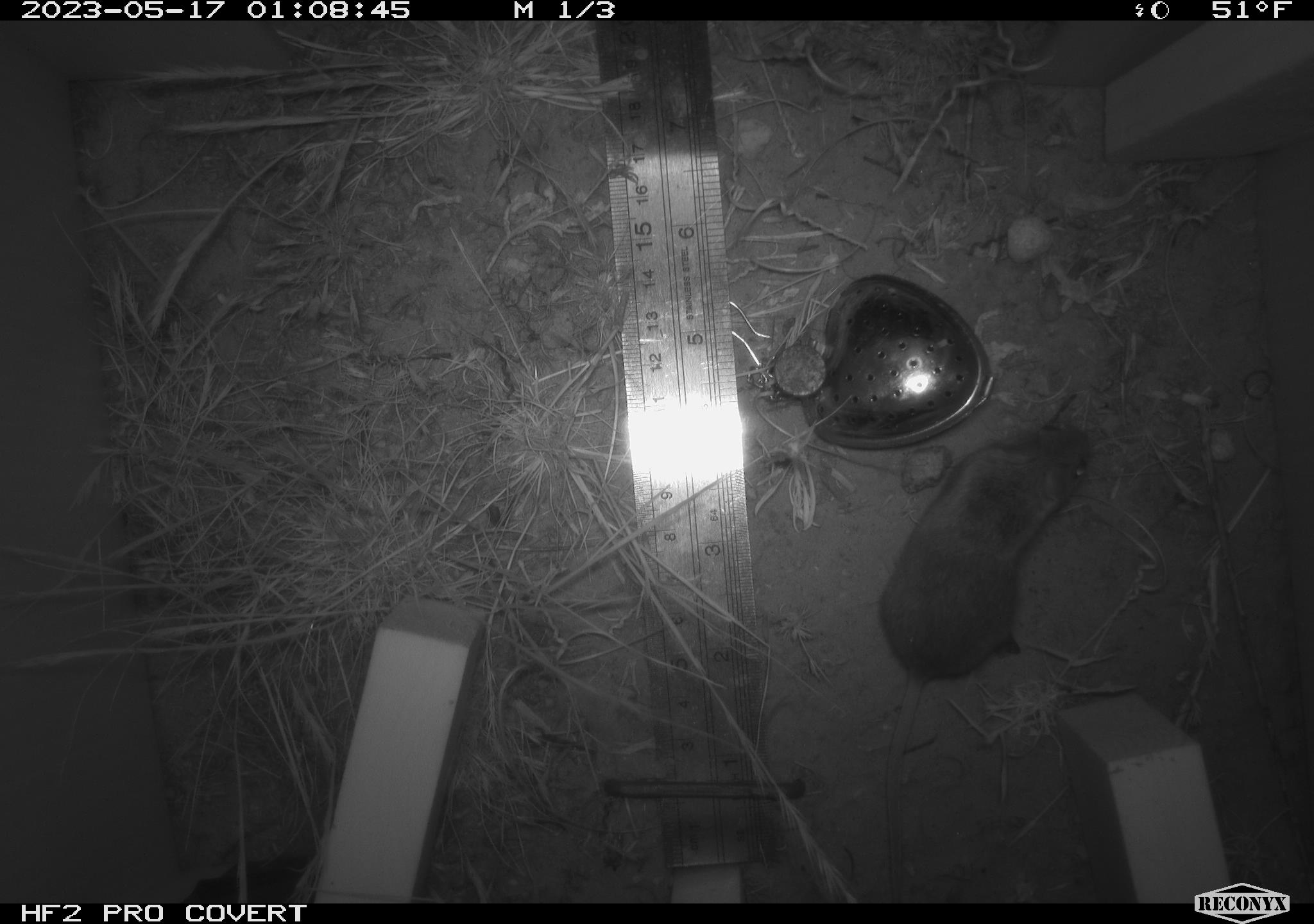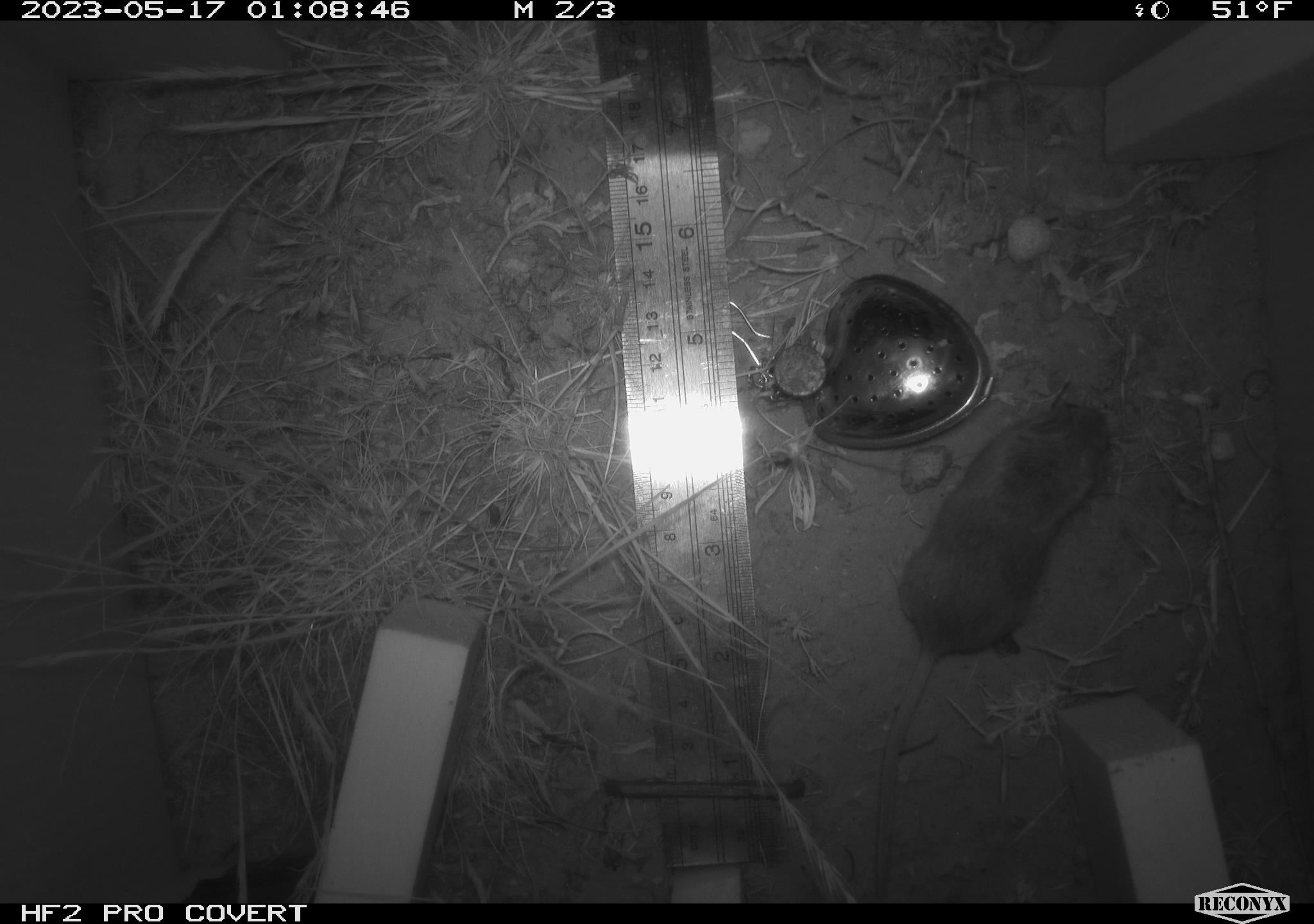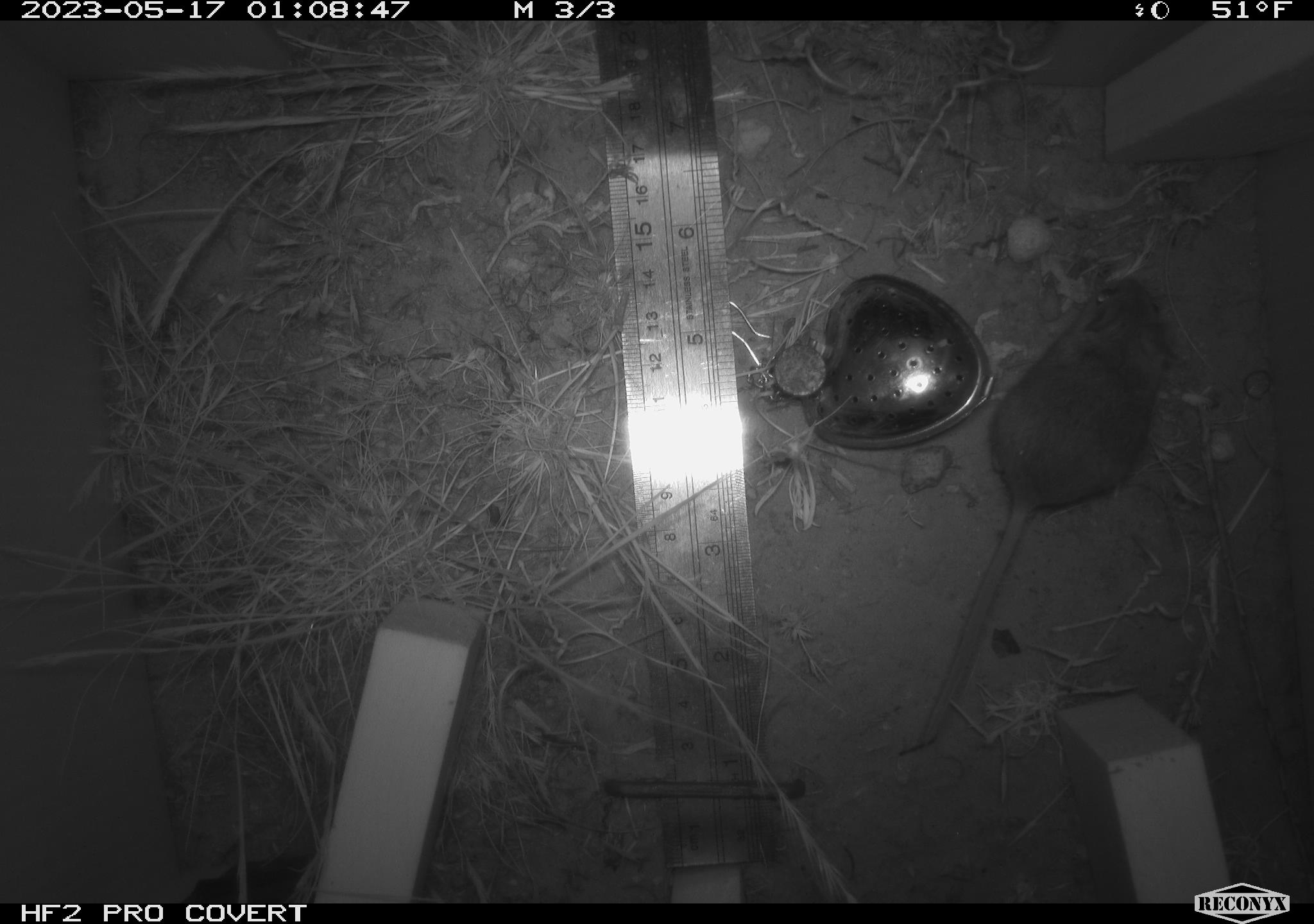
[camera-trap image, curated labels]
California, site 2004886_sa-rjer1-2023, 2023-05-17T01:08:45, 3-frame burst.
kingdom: Animalia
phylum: Chordata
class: Mammalia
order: Rodentia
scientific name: Rodentia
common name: mouse species